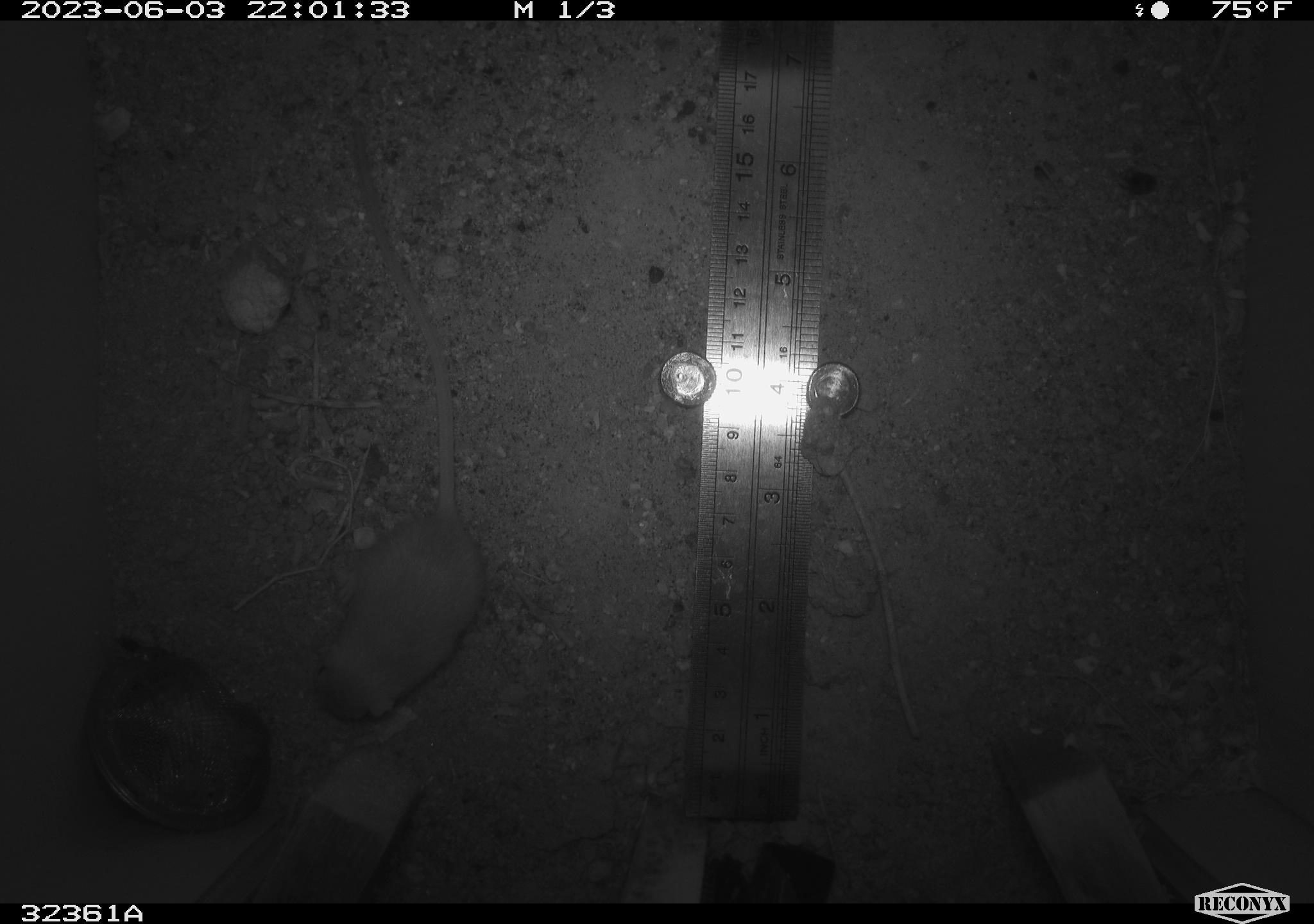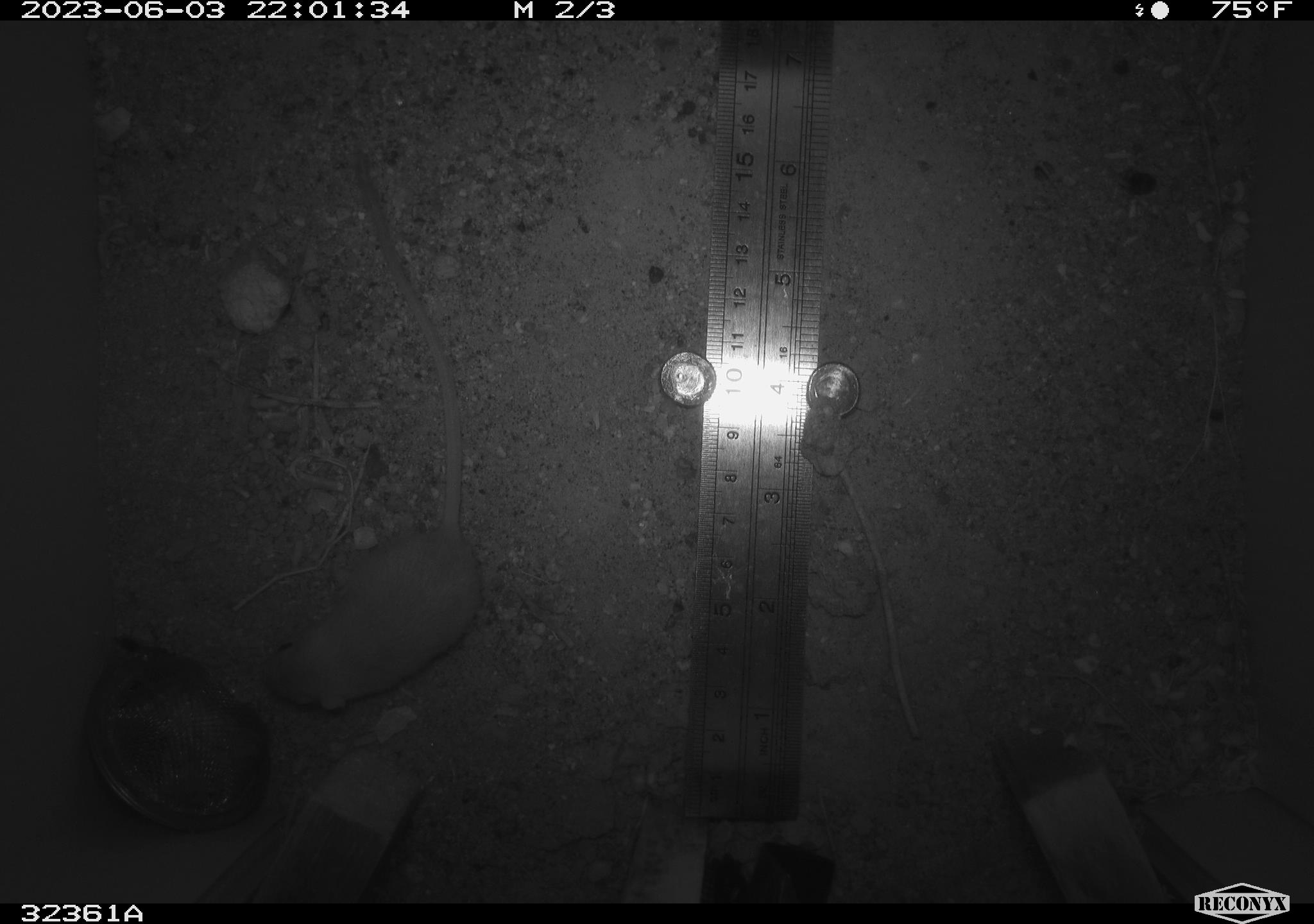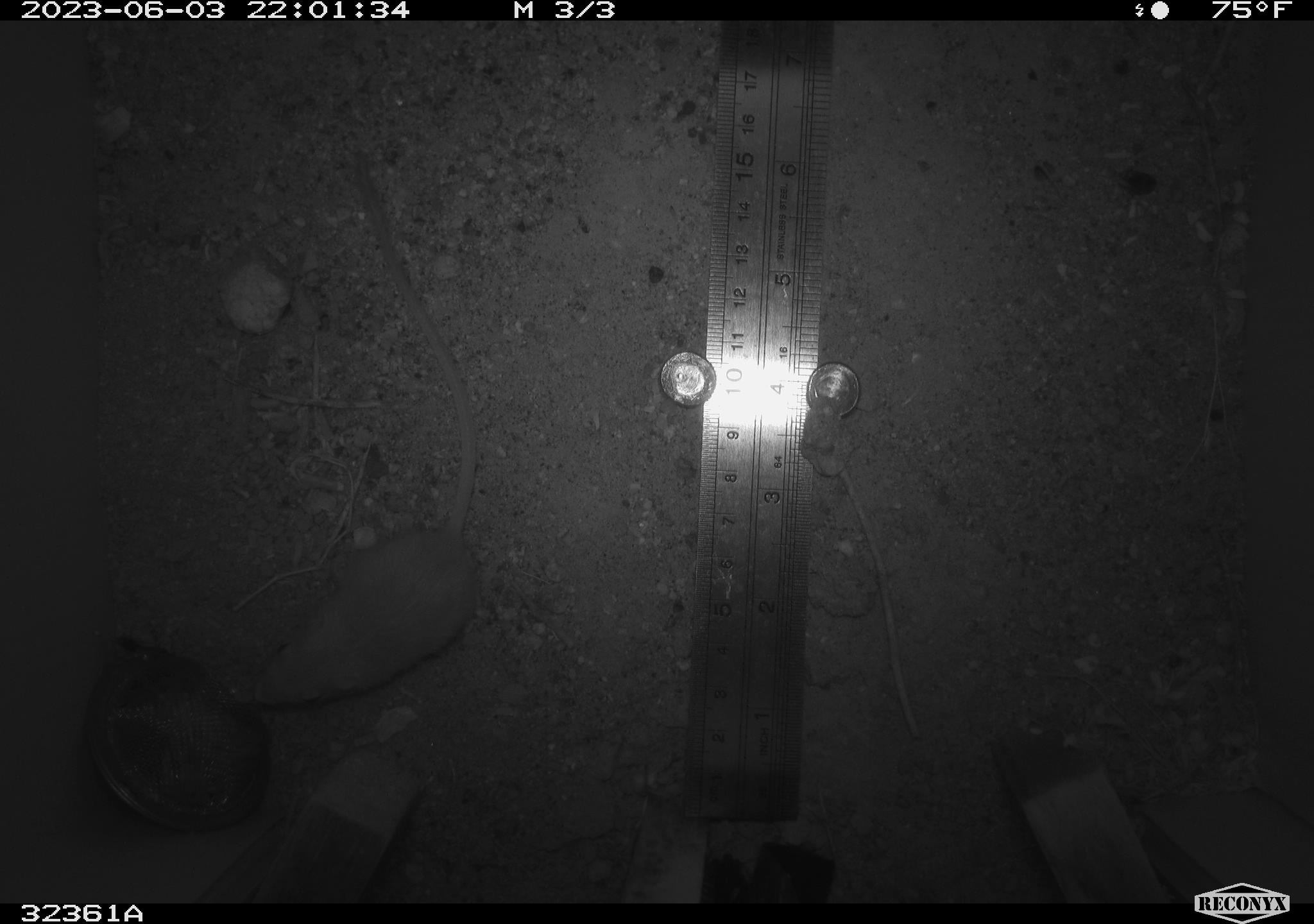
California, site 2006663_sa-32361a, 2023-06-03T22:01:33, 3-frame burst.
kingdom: Animalia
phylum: Chordata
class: Mammalia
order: Rodentia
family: Heteromyidae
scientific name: Heteromyidae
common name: kangaroo rats and pocket mice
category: heteromyidae family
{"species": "heteromyidae family (kangaroo rats and pocket mice) (Heteromyidae)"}